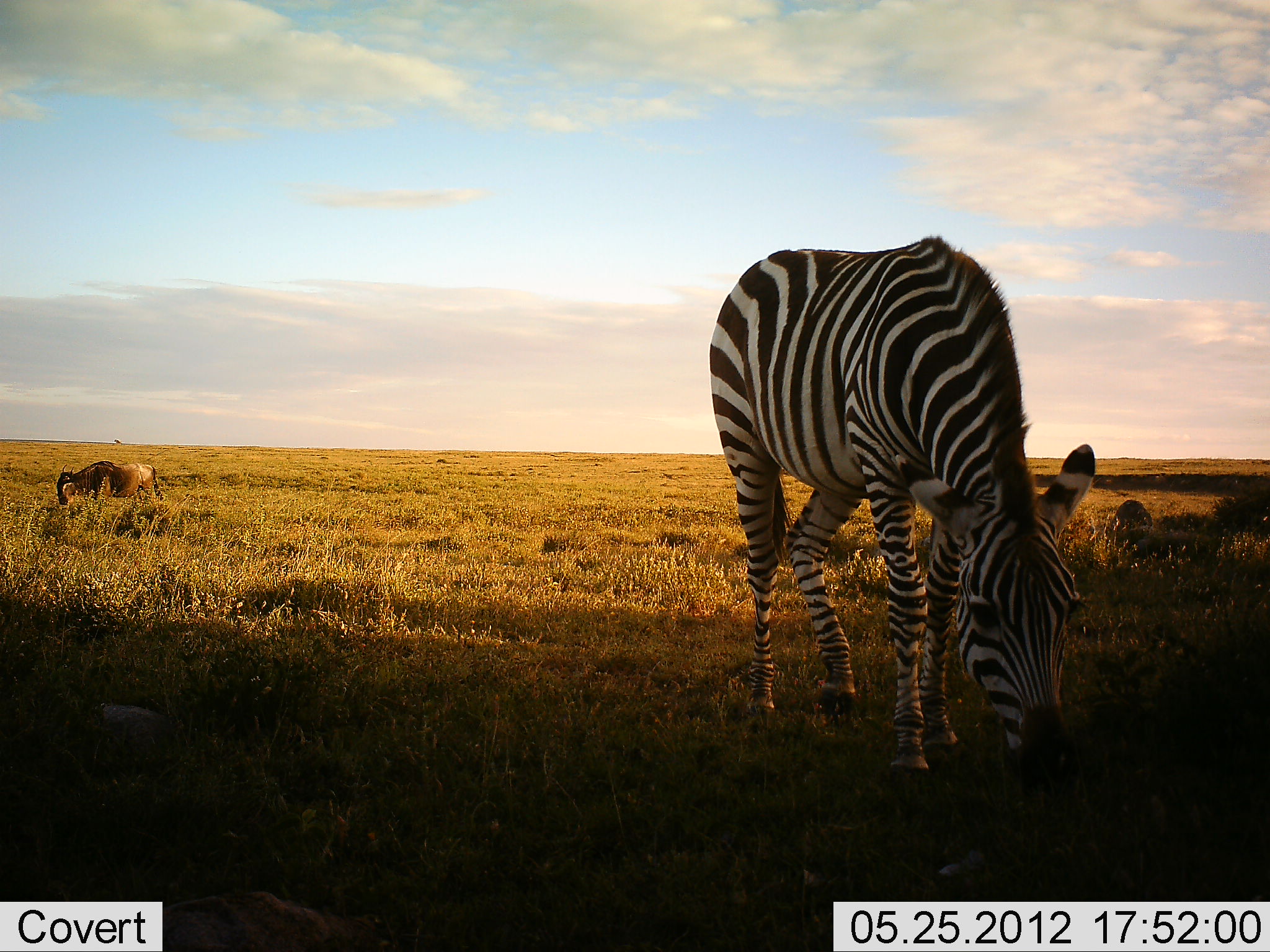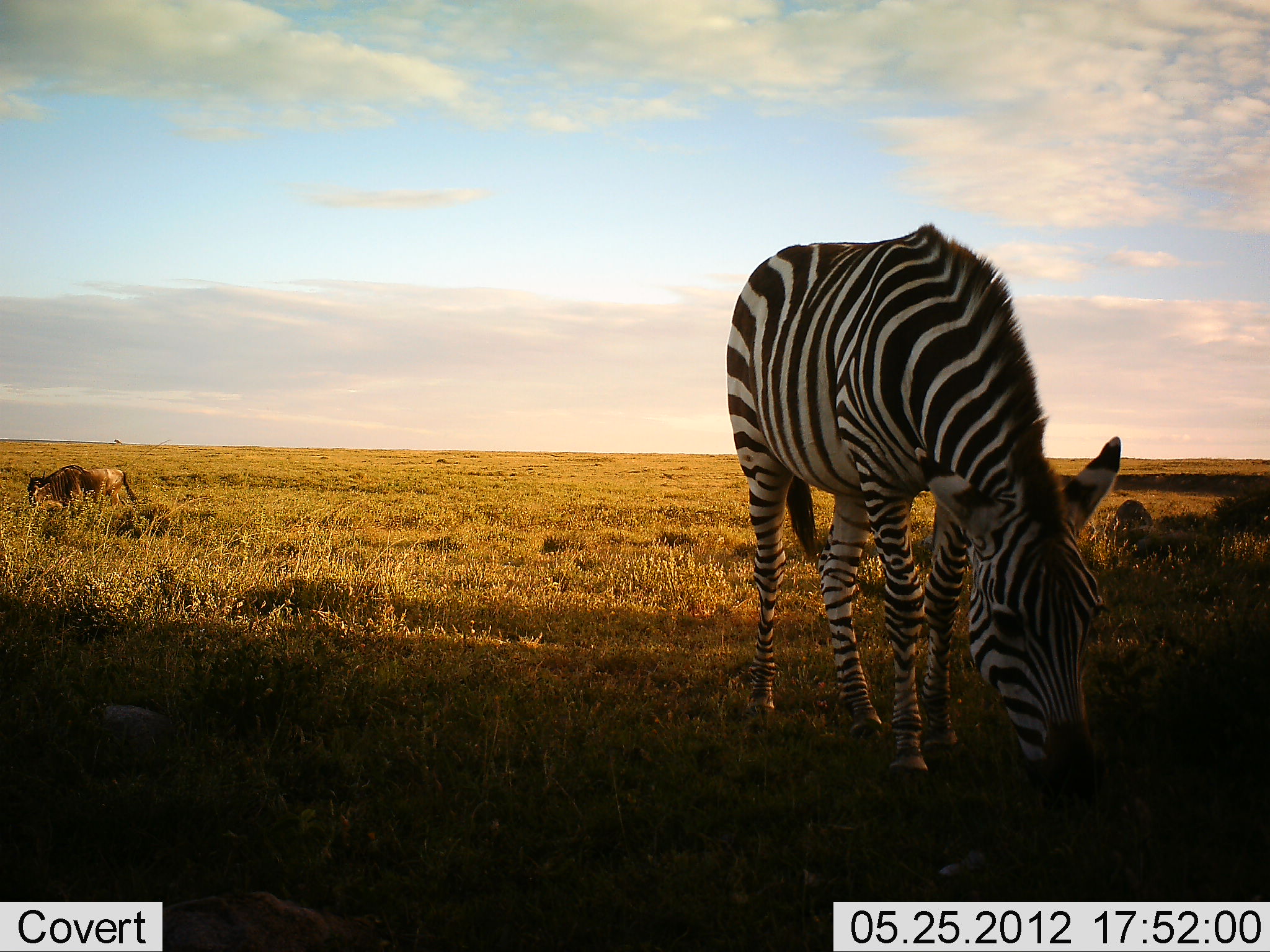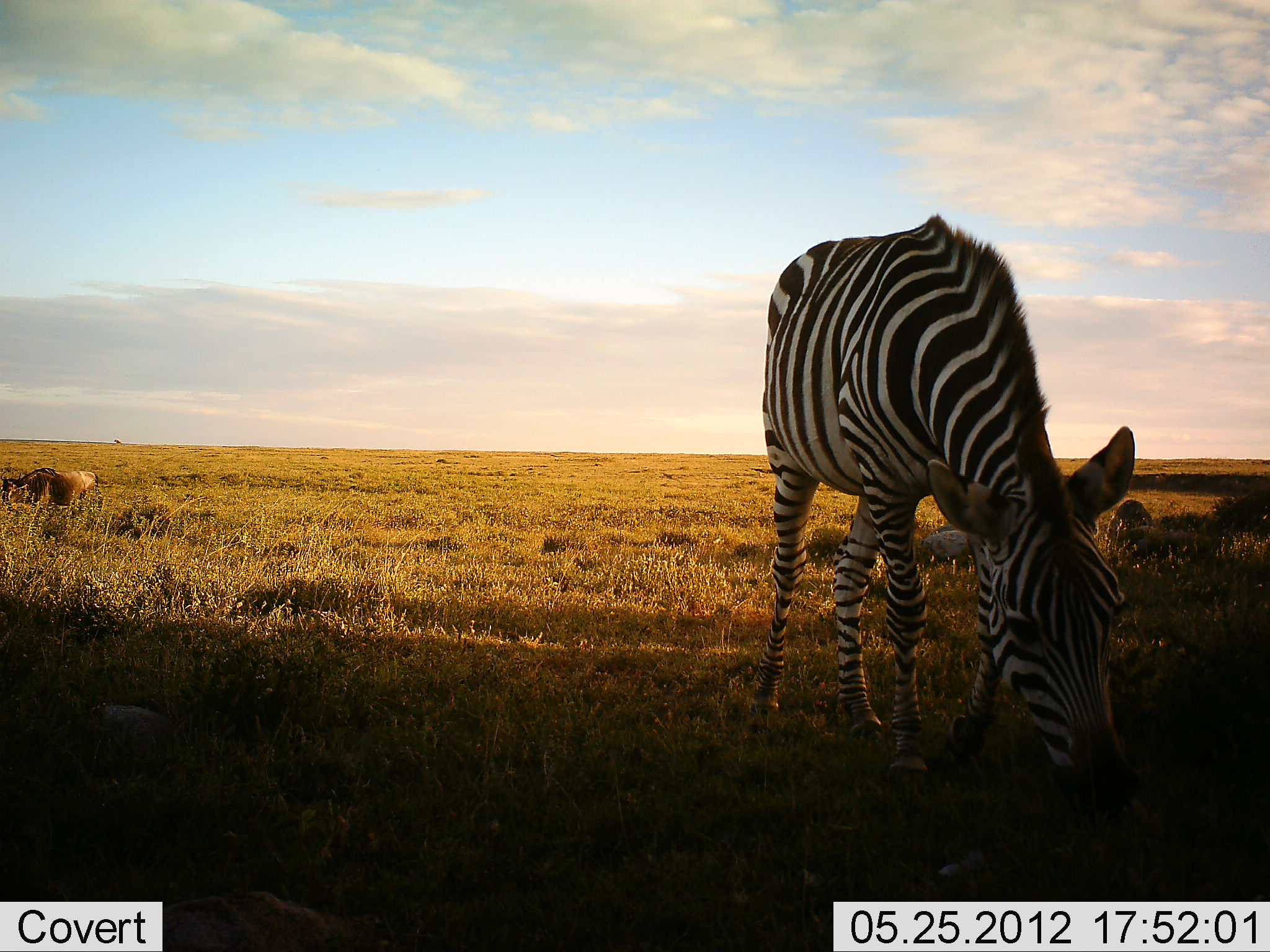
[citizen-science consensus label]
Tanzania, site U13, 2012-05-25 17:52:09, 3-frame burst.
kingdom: Animalia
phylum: Chordata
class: Mammalia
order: Artiodactyla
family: Bovidae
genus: Connochaetes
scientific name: Connochaetes taurinus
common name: blue wildebeest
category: wildebeest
Wildebeest (blue wildebeest) (Connochaetes taurinus), count 1. Behavior (volunteer vote fractions): standing 20%, resting 0%, moving 70%, interacting 0%. Young present (vote fraction): 0%. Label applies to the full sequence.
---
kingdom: Animalia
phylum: Chordata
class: Mammalia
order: Perissodactyla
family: Equidae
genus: Equus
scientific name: Equus quagga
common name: plains zebra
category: zebra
Zebra (plains zebra) (Equus quagga), count 1. Behavior (volunteer vote fractions): standing 62%, resting 0%, moving 8%, interacting 0%. Young present (vote fraction): 0%. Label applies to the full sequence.